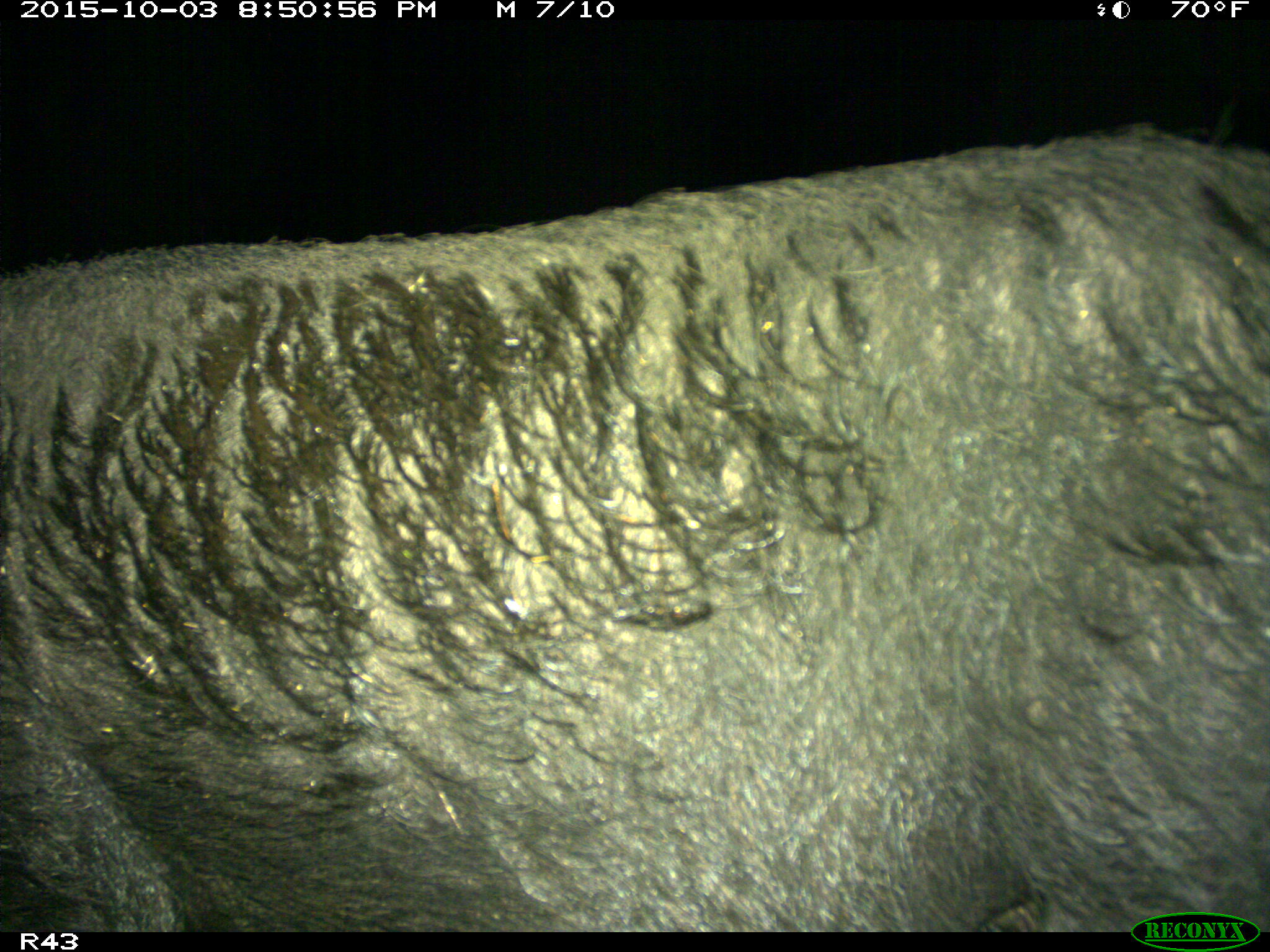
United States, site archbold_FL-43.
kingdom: Animalia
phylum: Chordata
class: Mammalia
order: Artiodactyla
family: Suidae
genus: Sus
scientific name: Sus scrofa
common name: wild boar